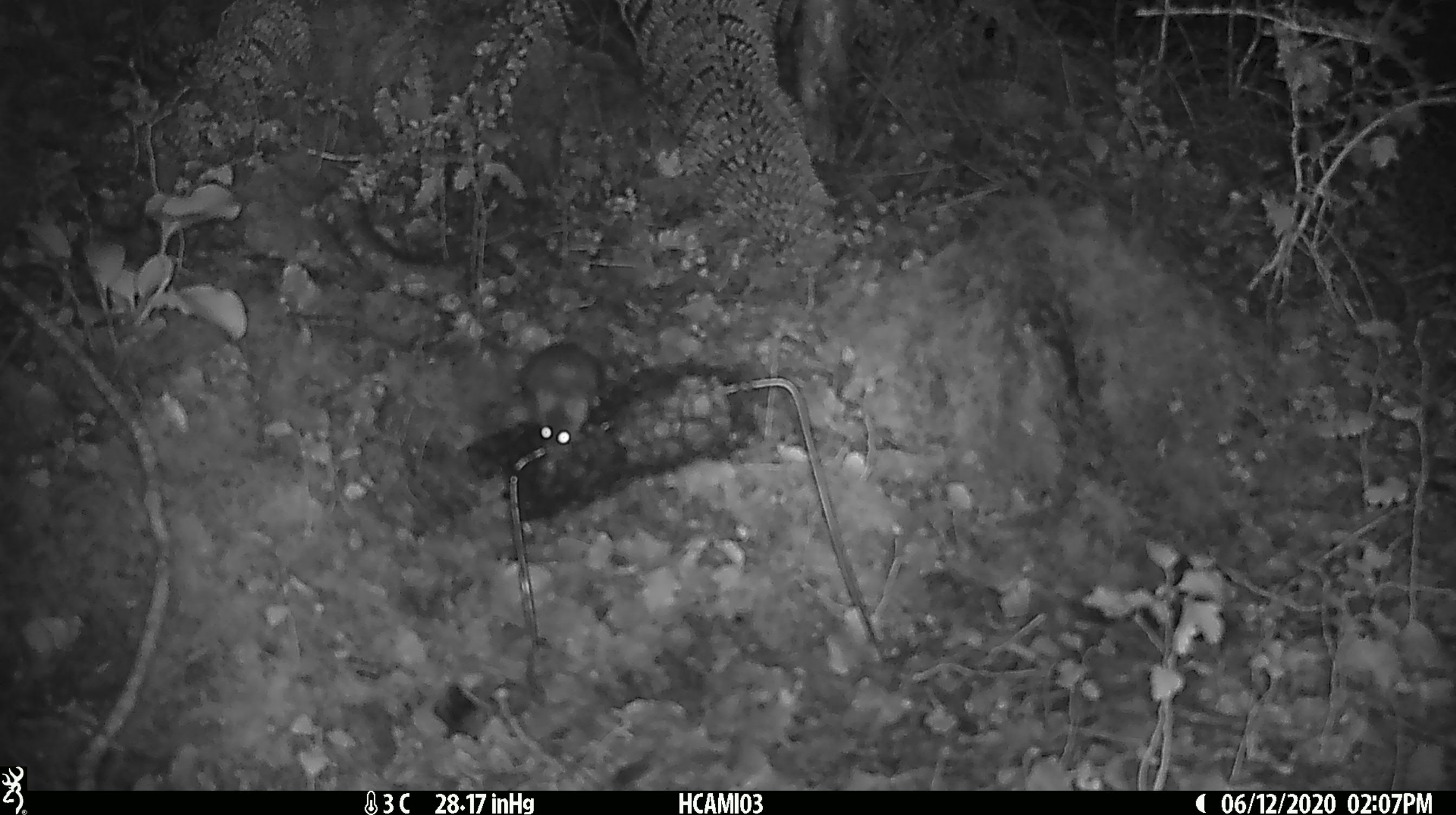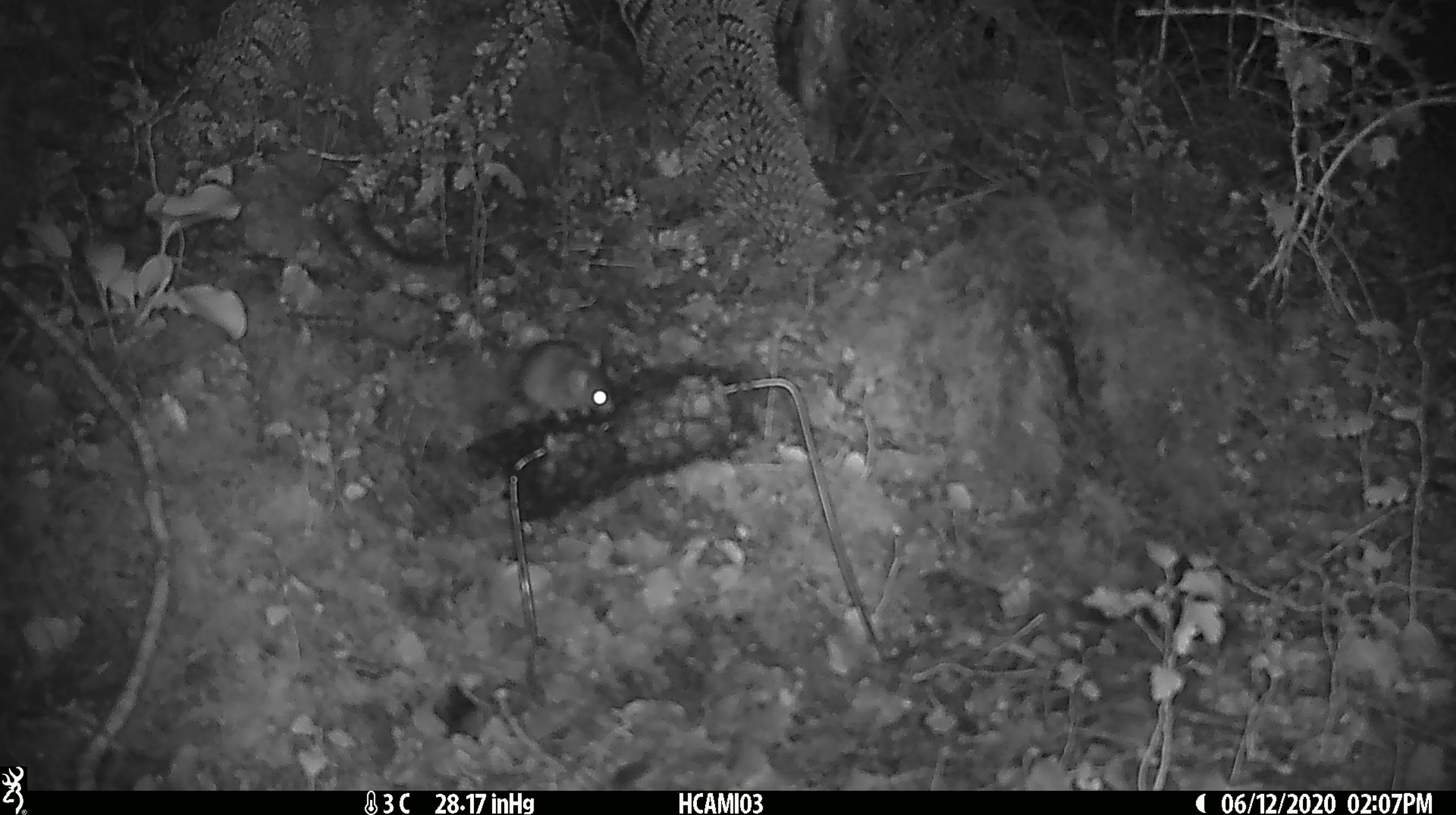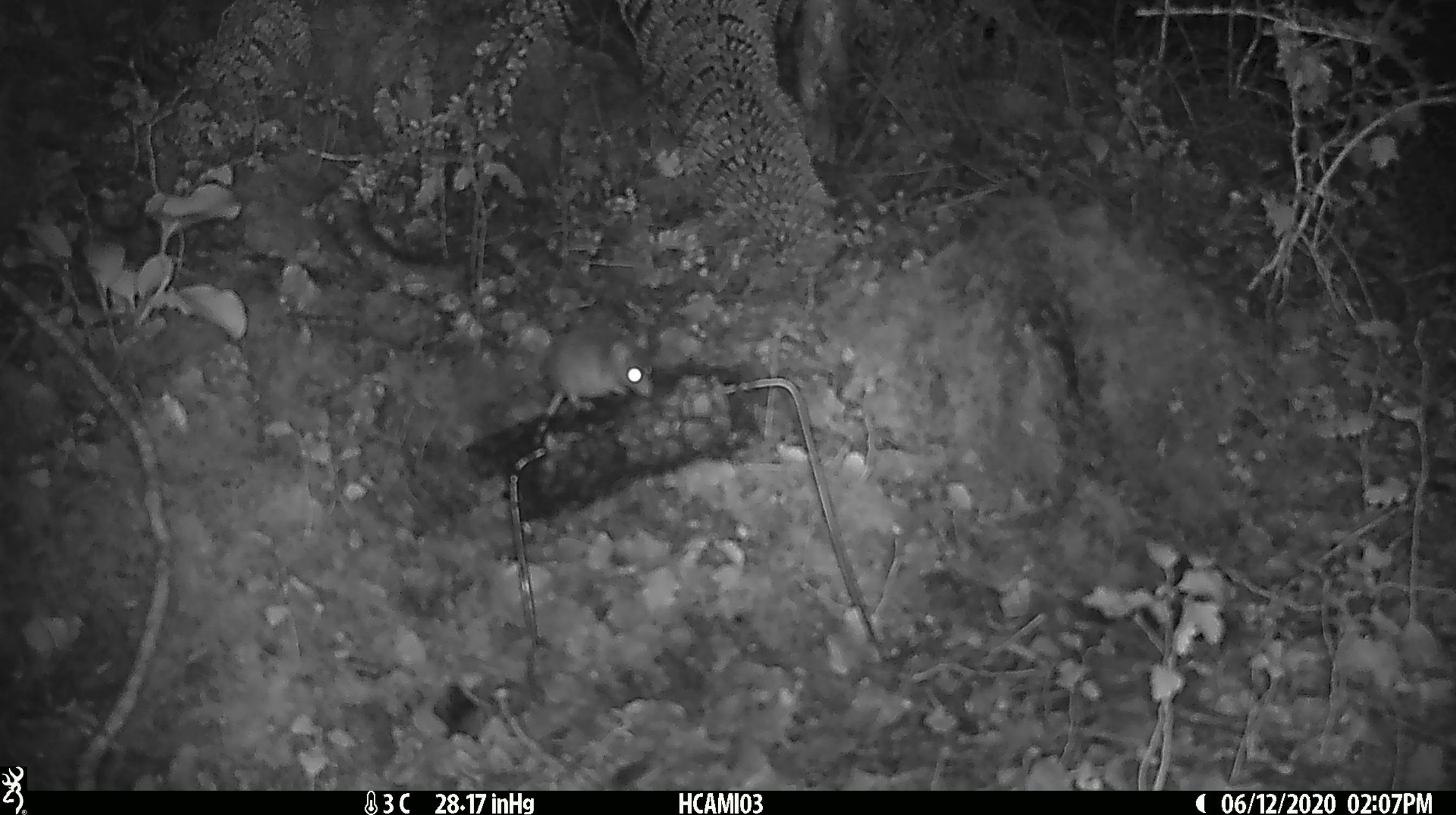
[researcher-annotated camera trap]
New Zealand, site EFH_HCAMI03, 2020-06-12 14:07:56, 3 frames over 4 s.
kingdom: Animalia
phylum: Chordata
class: Mammalia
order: Rodentia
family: Muridae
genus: Mus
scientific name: Mus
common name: mouse